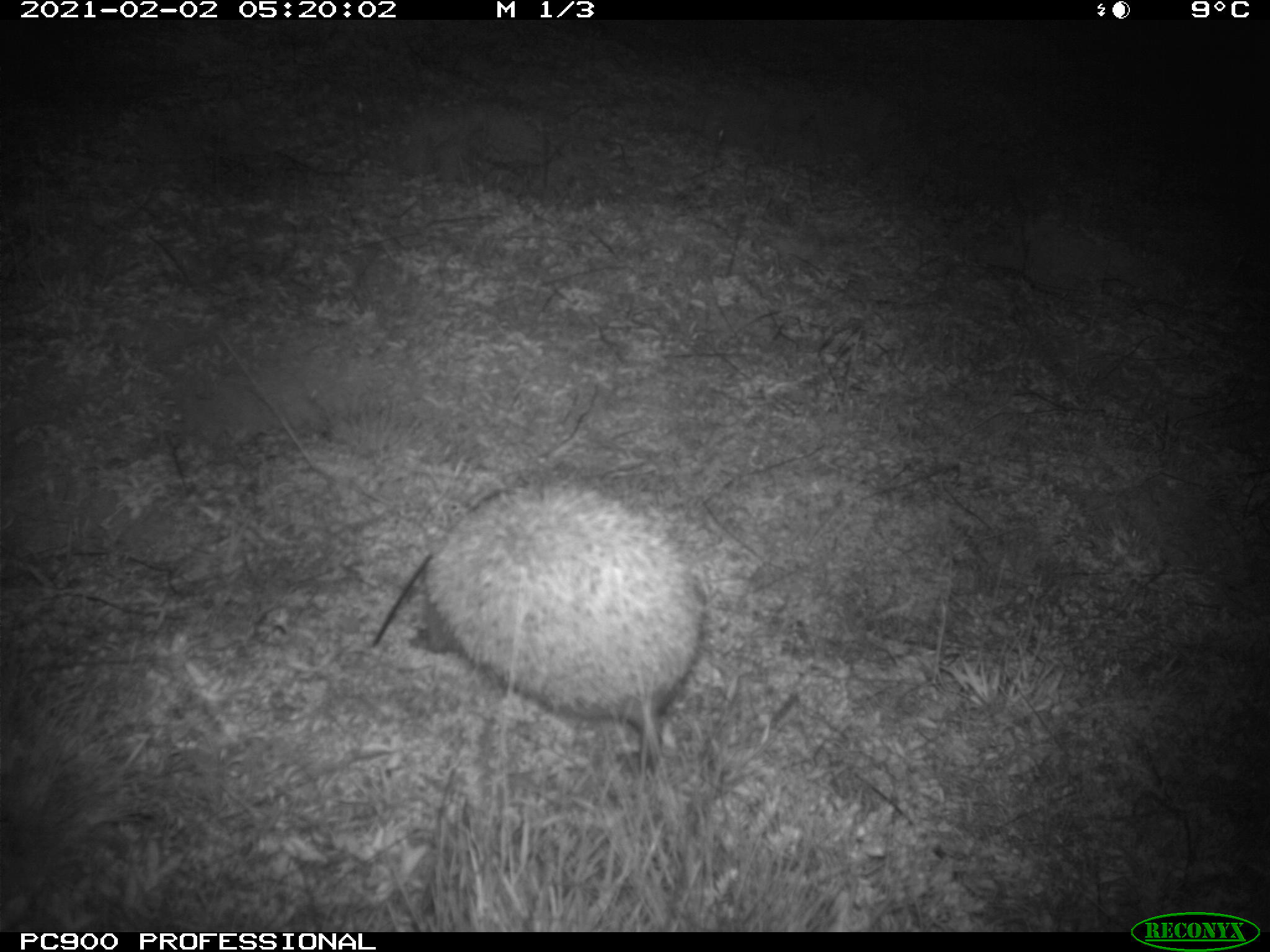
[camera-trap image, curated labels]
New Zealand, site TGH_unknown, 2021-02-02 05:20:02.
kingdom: Animalia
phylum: Chordata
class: Mammalia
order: Eulipotyphla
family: Erinaceidae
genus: Erinaceus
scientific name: Erinaceus europaeus europaeus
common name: european hedgehog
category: hedgehog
Hedgehog (european hedgehog) (Erinaceus europaeus europaeus).